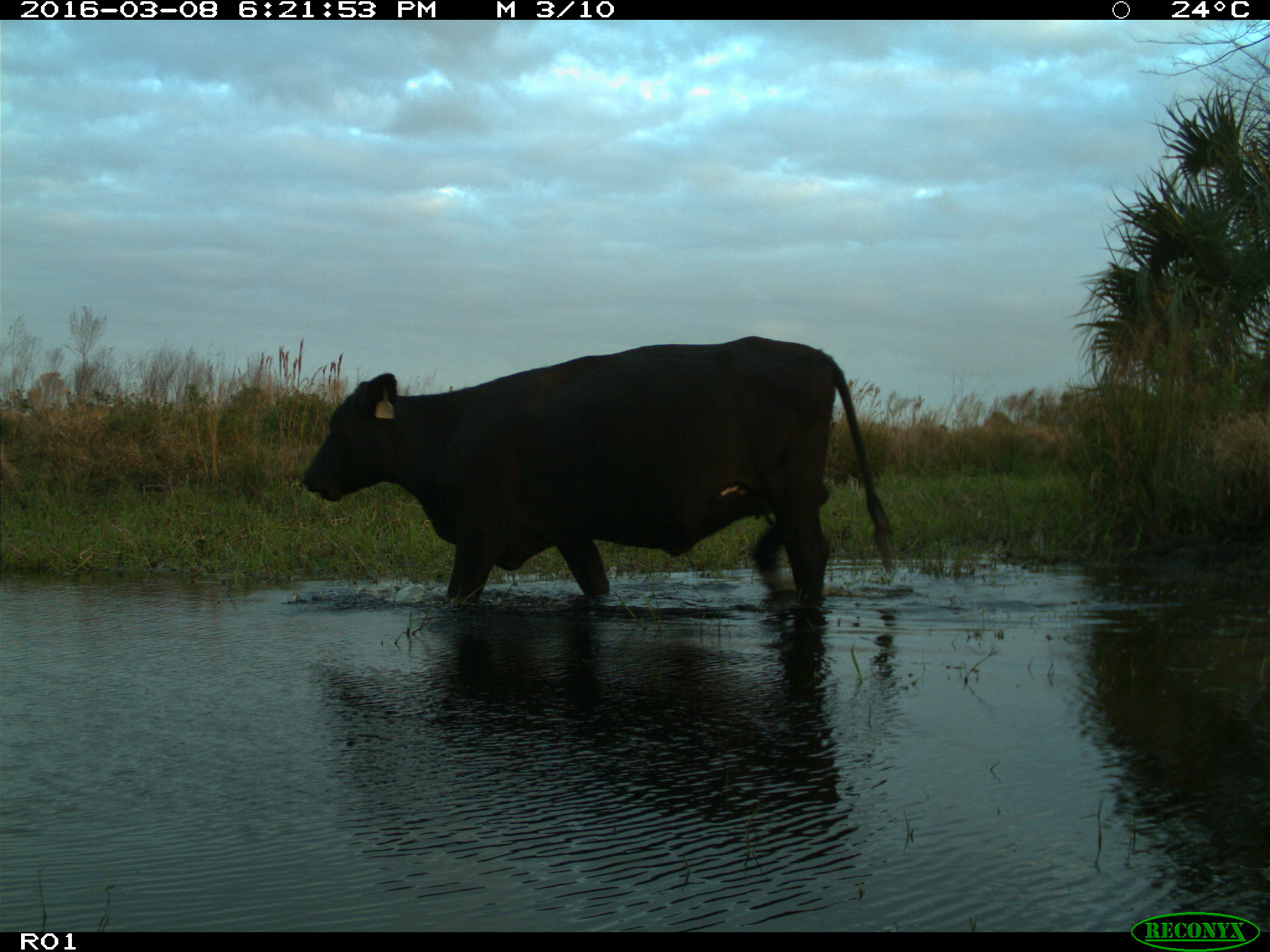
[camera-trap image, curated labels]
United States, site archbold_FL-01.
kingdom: Animalia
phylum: Chordata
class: Mammalia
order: Artiodactyla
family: Bovidae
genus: Bos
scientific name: Bos taurus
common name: domestic cow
Bos taurus (domestic cow).